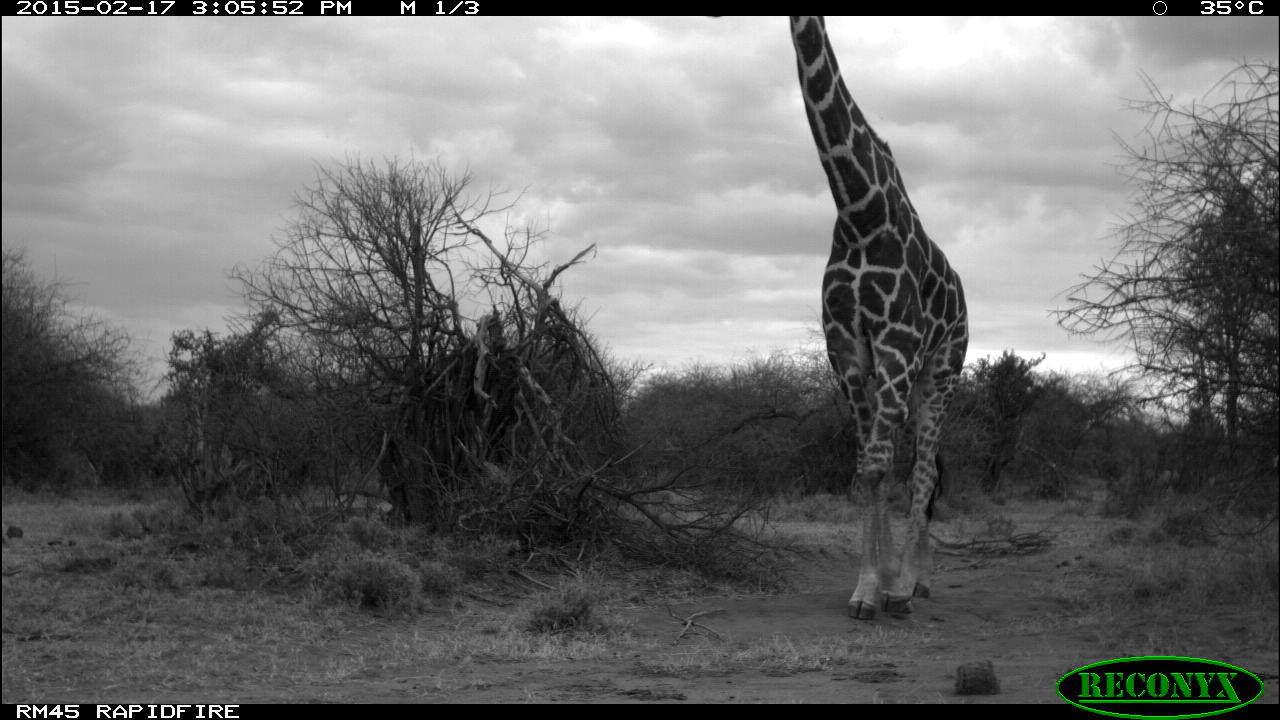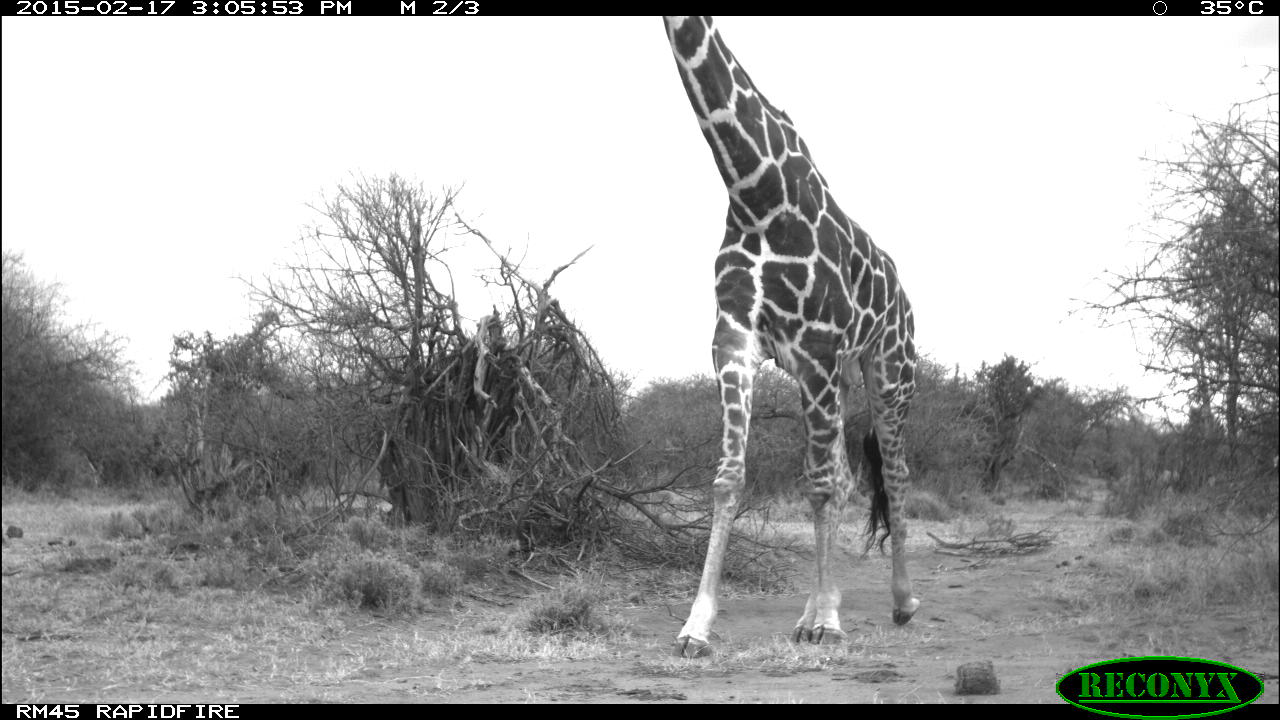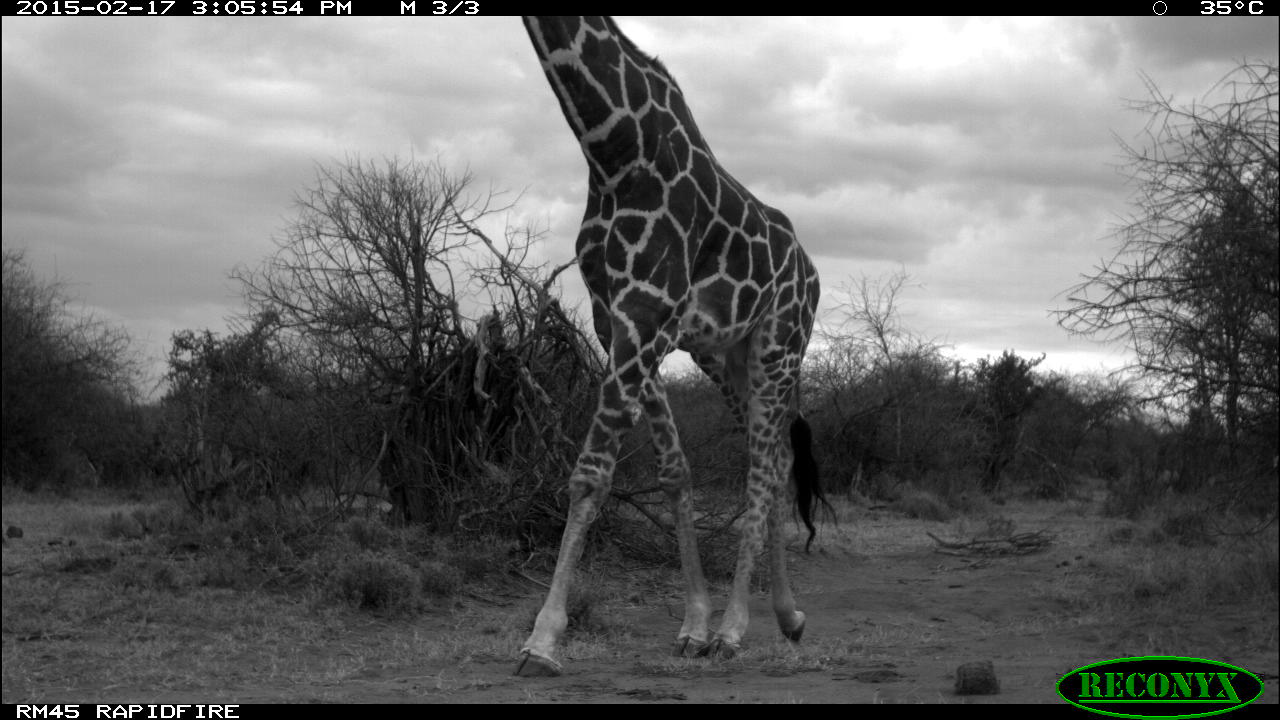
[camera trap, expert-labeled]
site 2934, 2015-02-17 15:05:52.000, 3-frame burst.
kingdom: Animalia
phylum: Chordata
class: Mammalia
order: Artiodactyla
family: Giraffidae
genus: Giraffa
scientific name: Giraffa camelopardalis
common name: giraffe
Giraffa camelopardalis (giraffe), count 1.